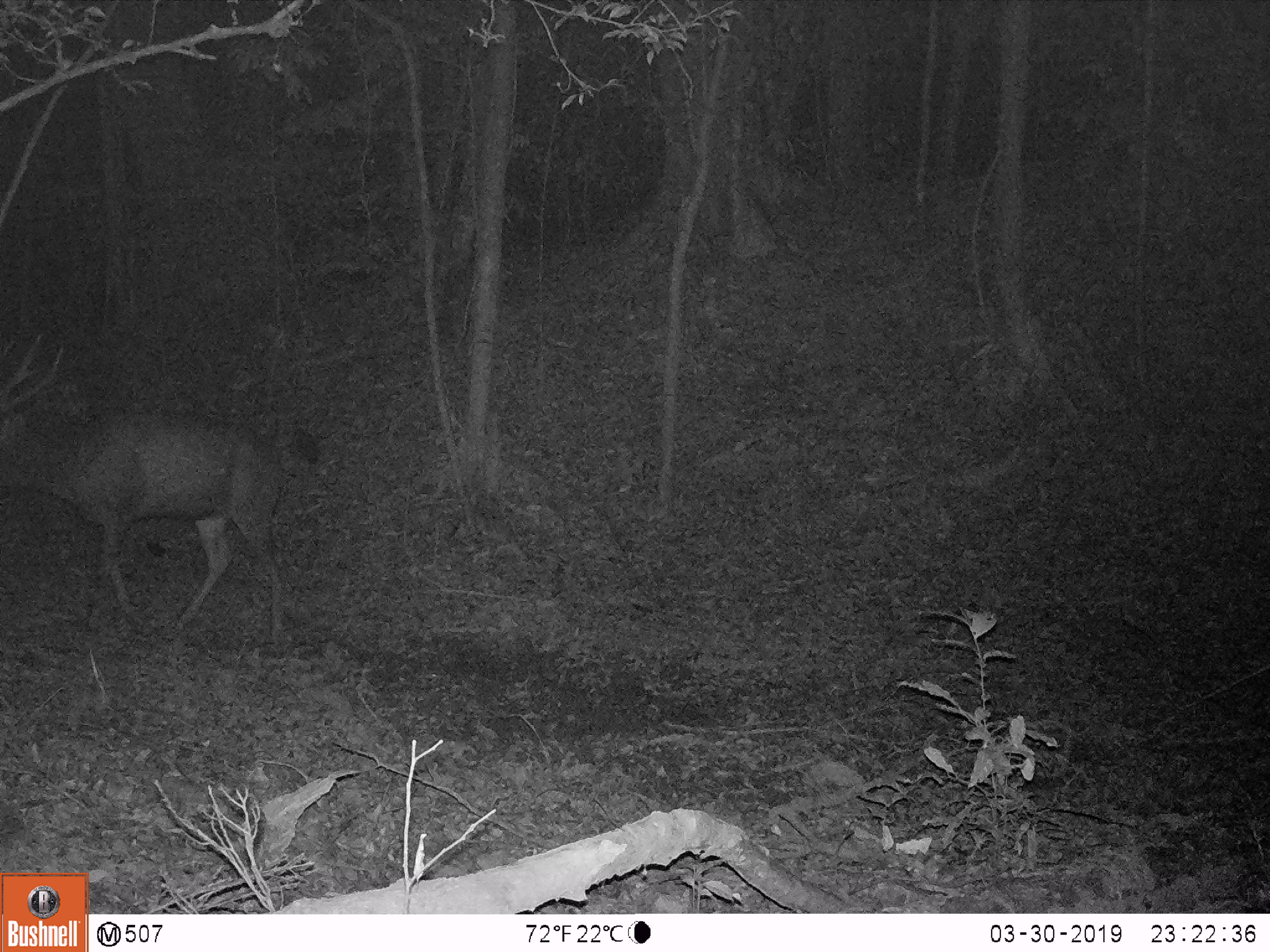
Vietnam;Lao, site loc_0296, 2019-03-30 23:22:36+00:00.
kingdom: Animalia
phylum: Chordata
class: Mammalia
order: Artiodactyla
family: Cervidae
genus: Rusa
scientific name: Rusa unicolor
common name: sambar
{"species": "sambar (Rusa unicolor)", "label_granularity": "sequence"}